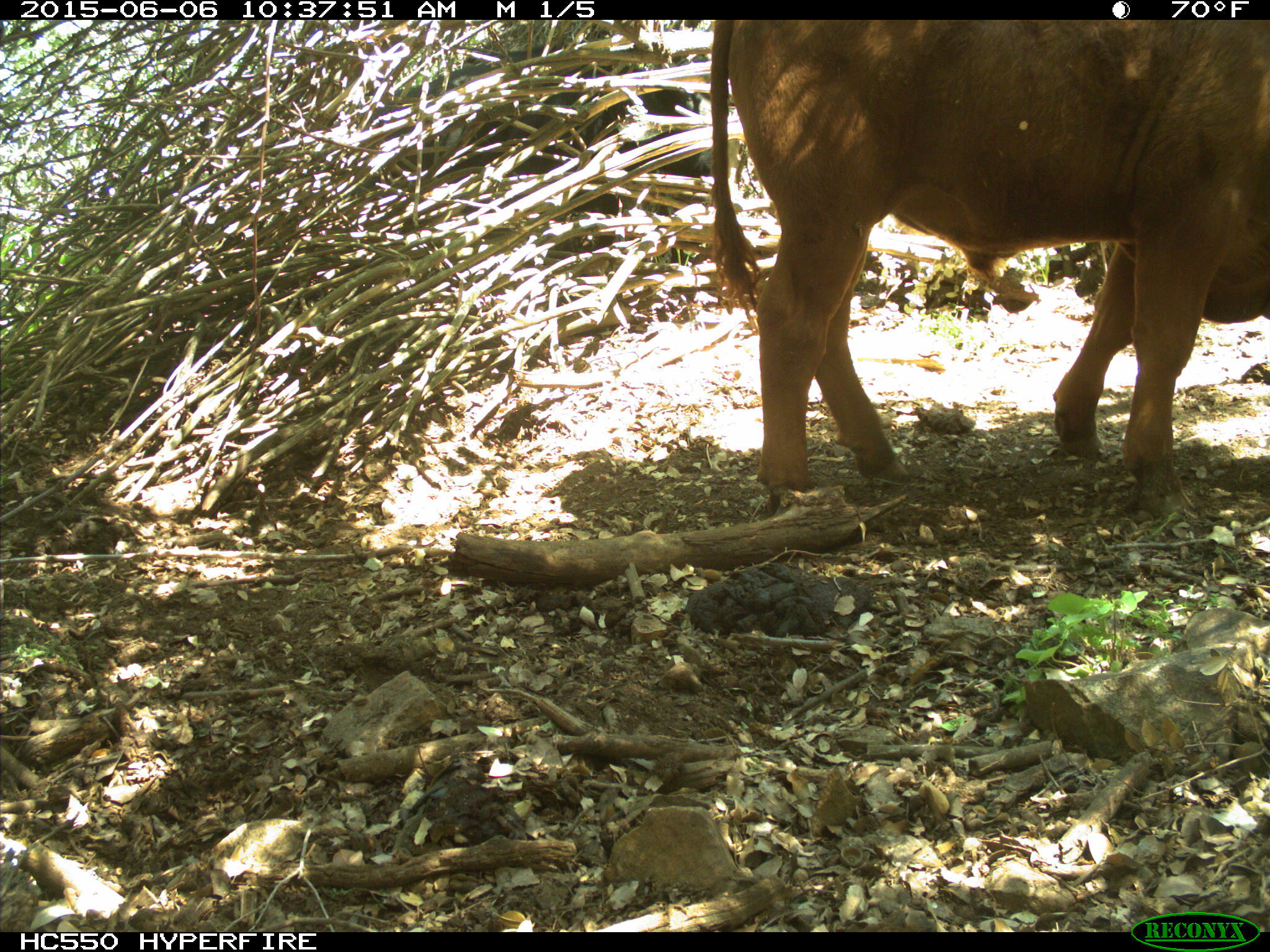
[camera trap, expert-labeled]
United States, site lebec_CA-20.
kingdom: Animalia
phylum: Chordata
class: Mammalia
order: Artiodactyla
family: Bovidae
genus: Bos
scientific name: Bos taurus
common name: domestic cow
Bos taurus (domestic cow).